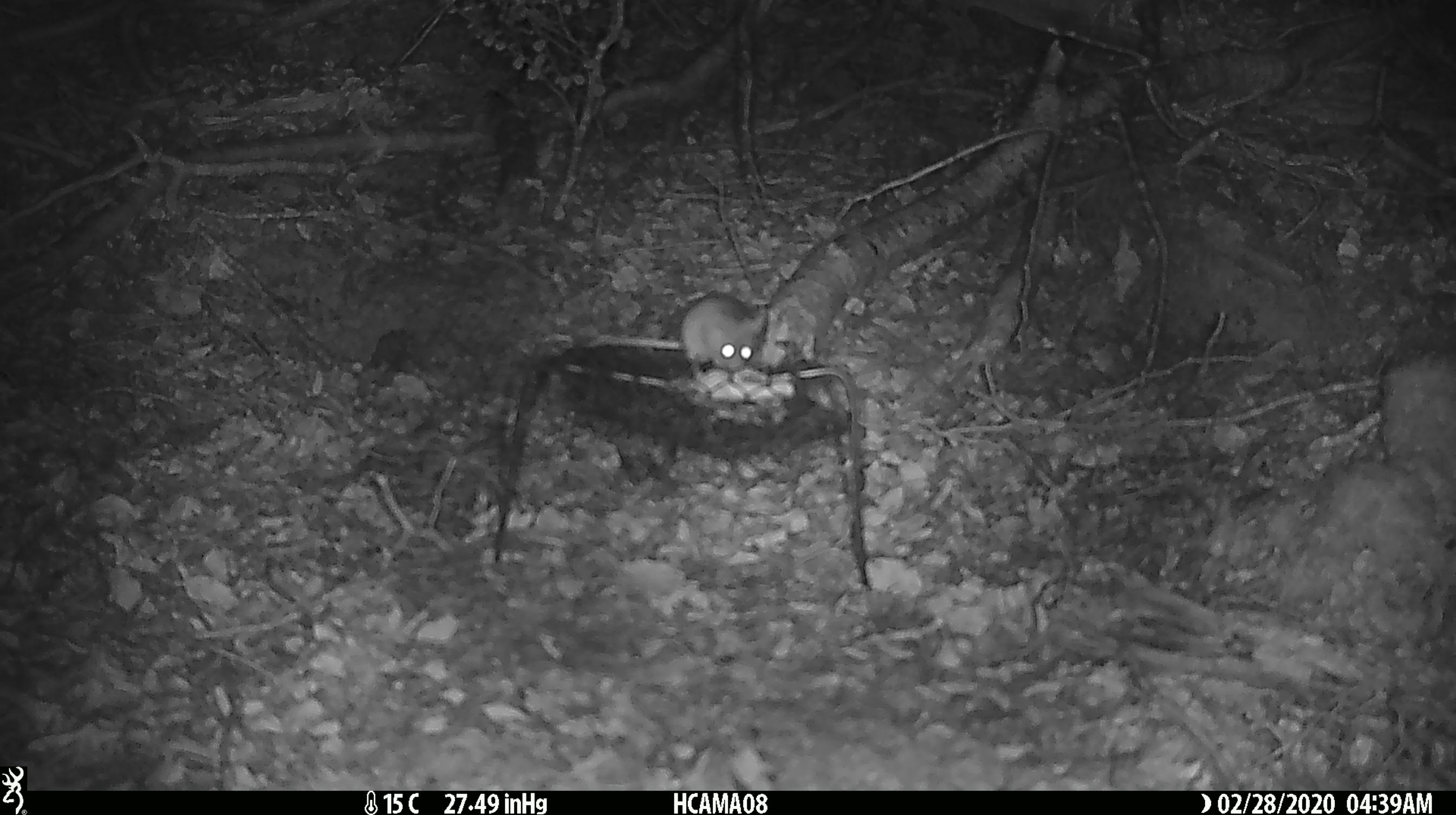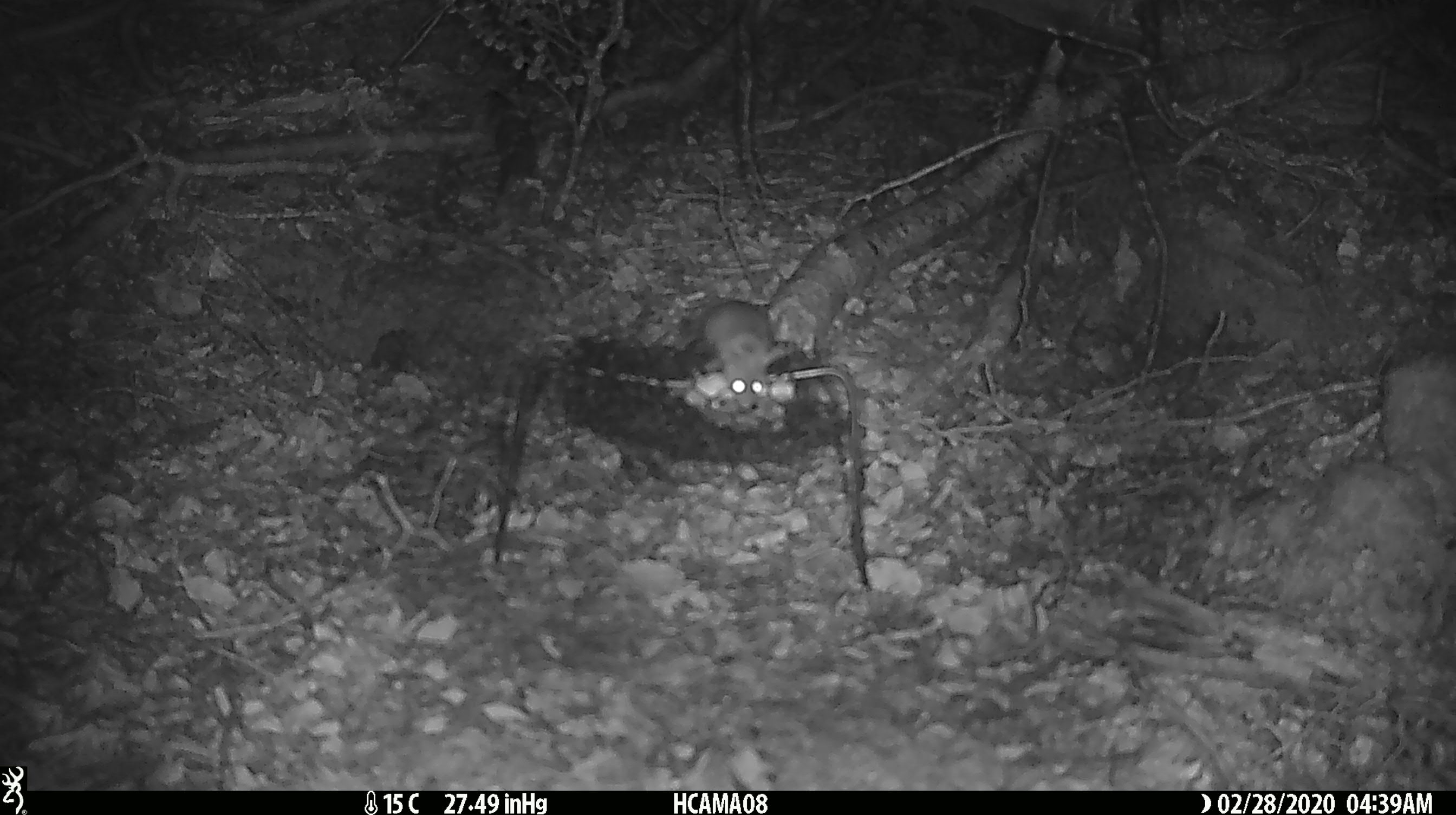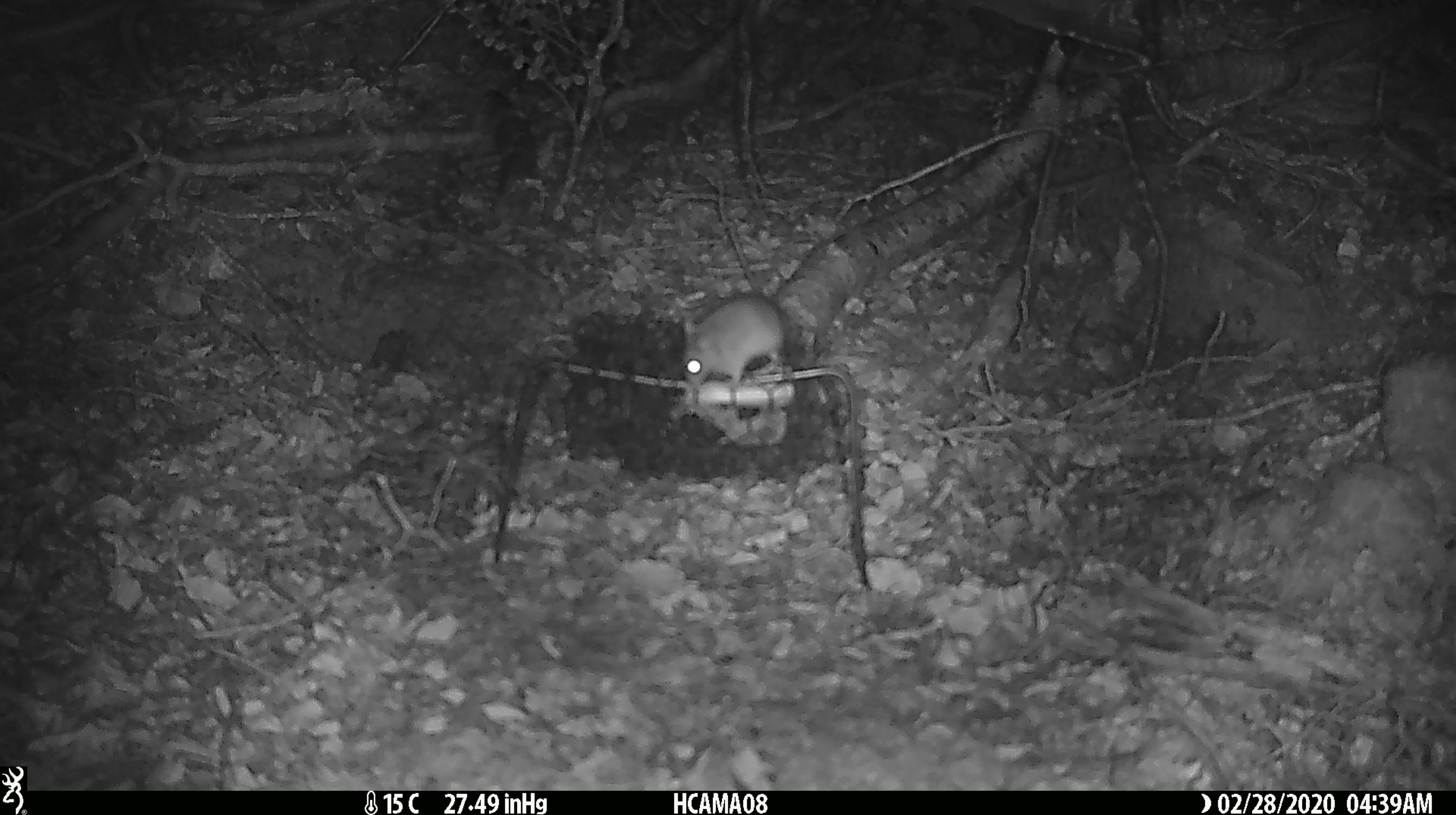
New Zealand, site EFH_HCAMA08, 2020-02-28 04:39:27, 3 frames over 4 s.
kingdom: Animalia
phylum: Chordata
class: Mammalia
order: Rodentia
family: Muridae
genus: Mus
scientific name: Mus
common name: mouse